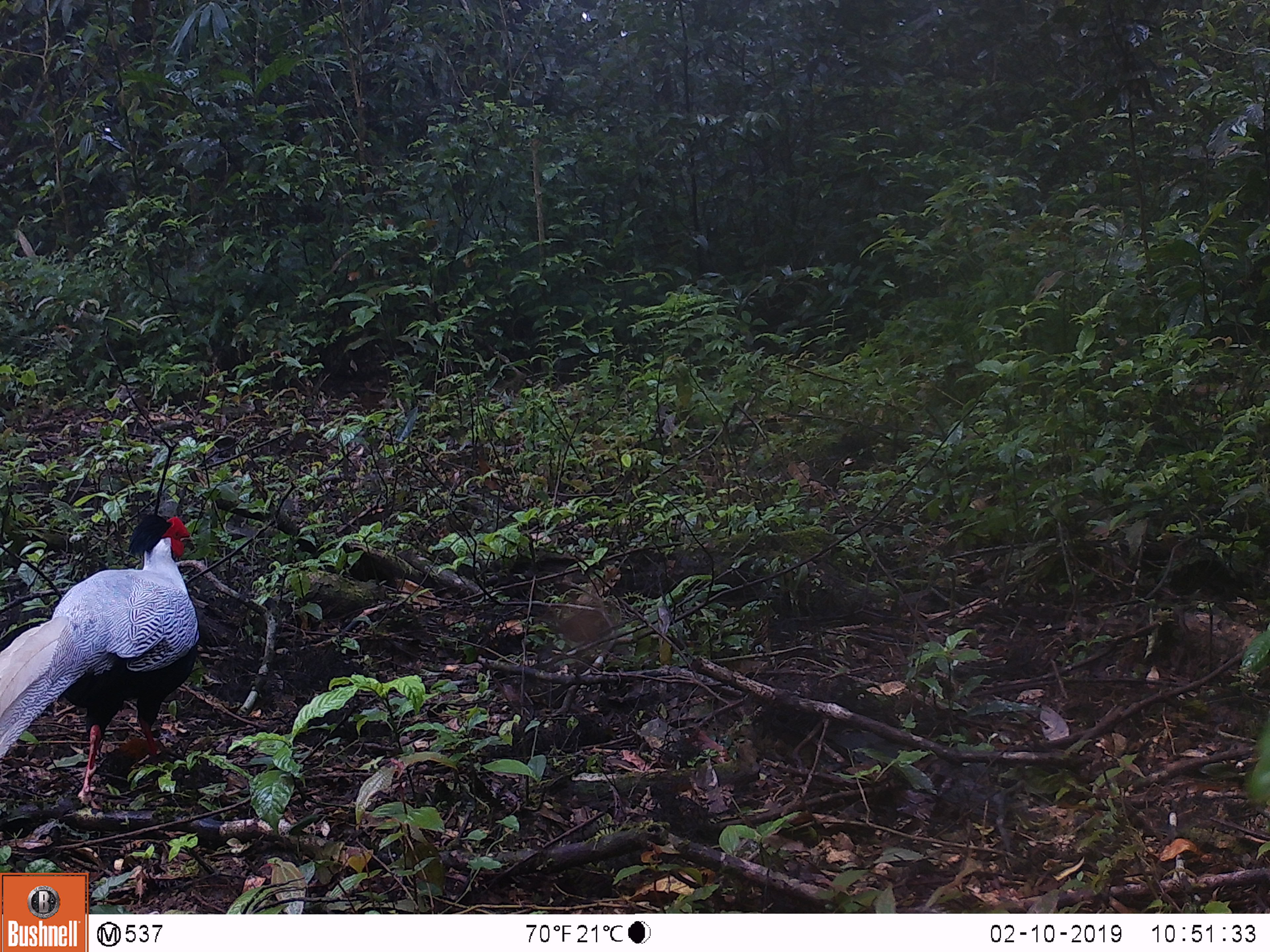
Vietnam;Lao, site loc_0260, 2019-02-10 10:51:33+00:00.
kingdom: Animalia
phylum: Chordata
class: Aves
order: Galliformes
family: Phasianidae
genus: Lophura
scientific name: Lophura nycthemera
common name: silver pheasant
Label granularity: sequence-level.